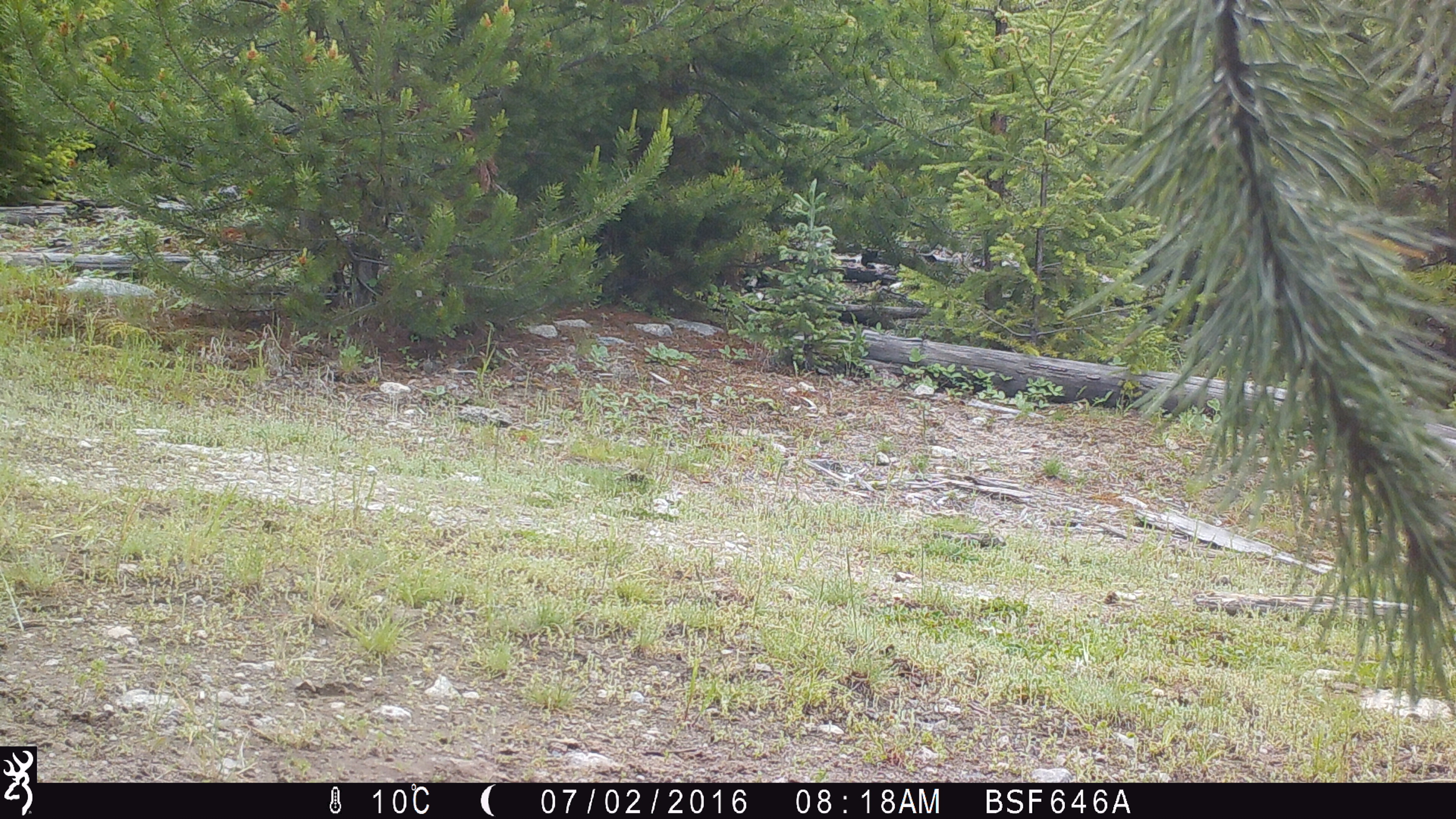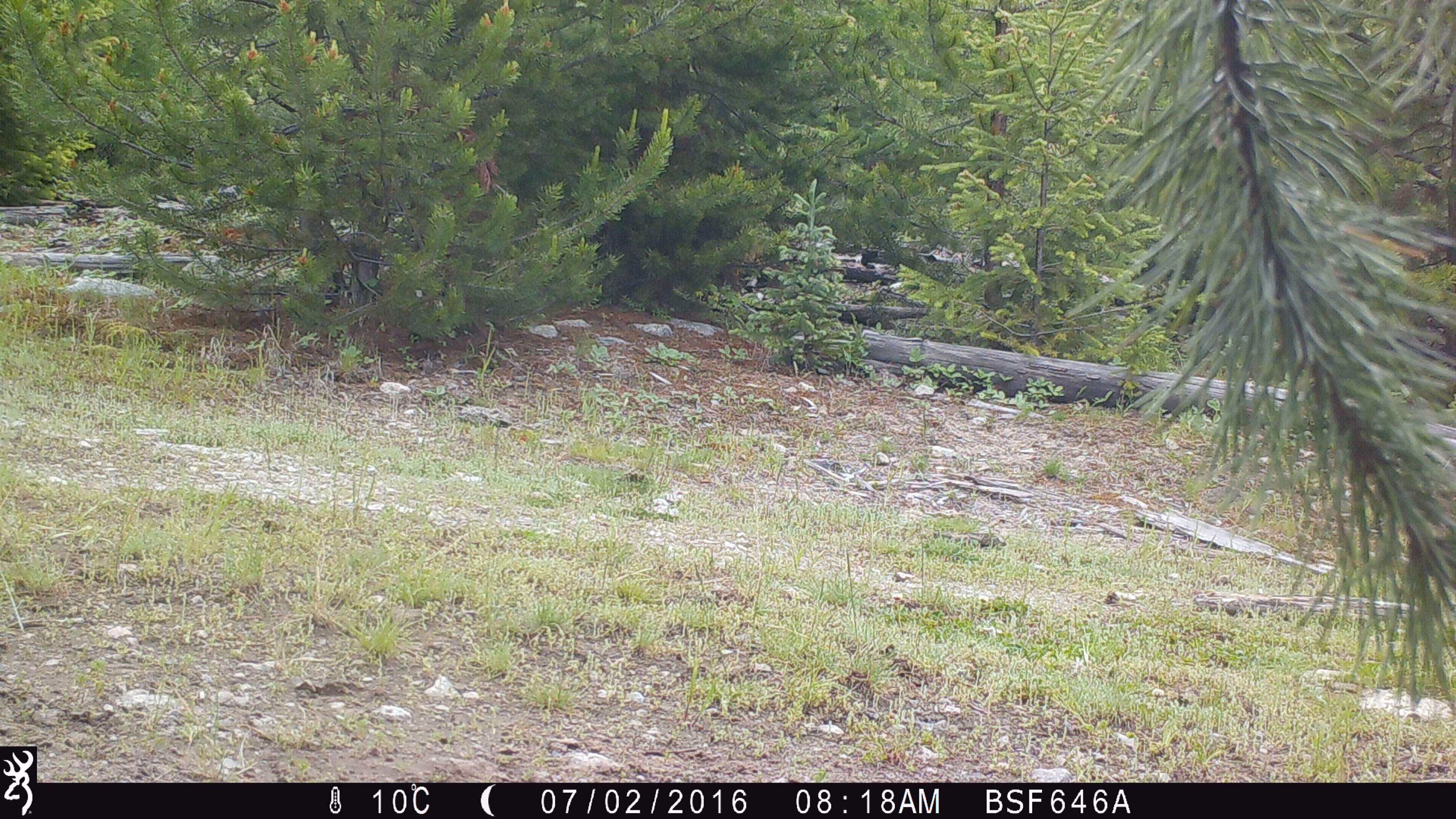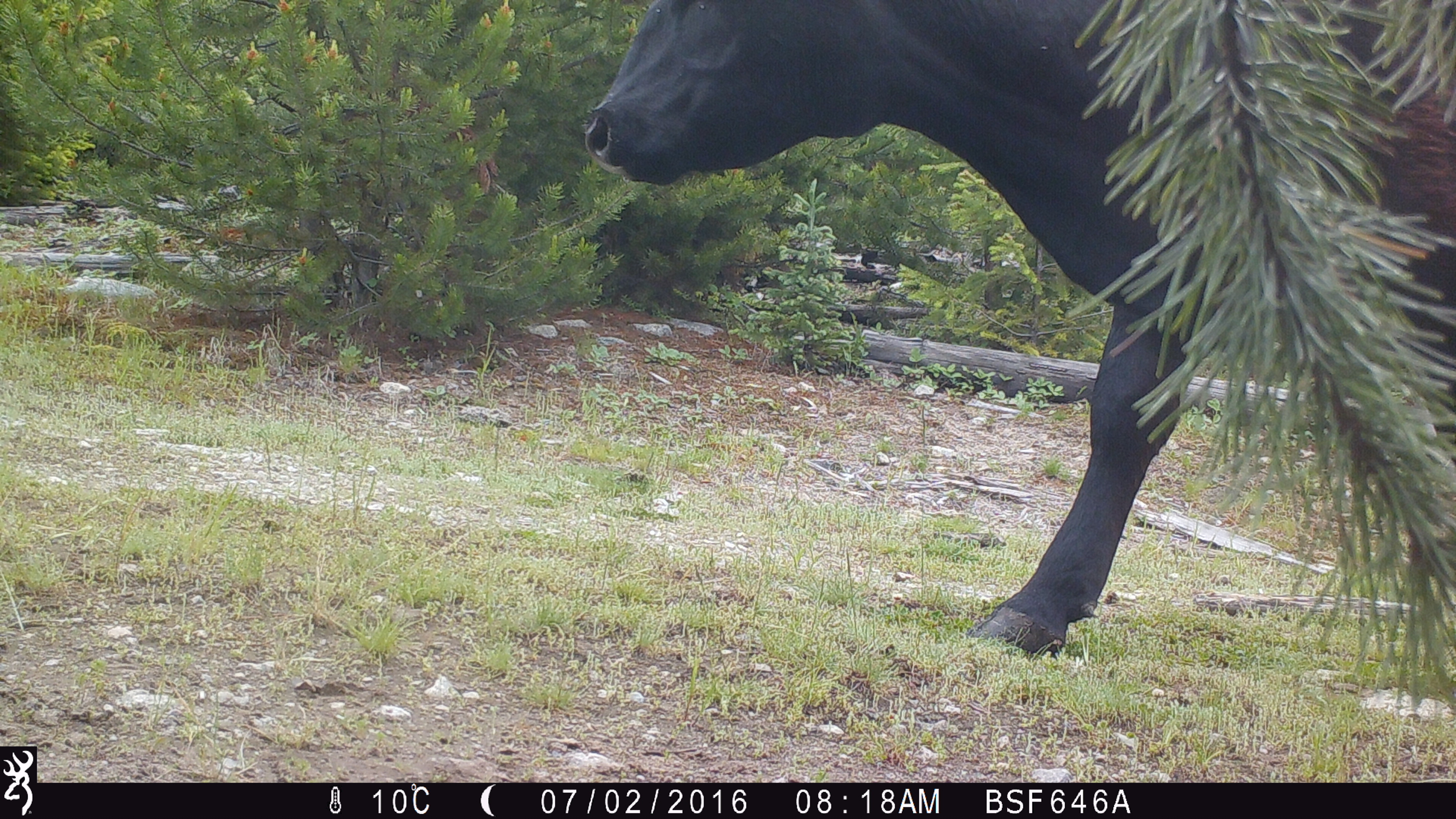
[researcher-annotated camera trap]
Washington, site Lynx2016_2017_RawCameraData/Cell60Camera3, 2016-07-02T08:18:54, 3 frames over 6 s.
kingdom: Animalia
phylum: Chordata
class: Mammalia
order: Artiodactyla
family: Bovidae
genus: Bos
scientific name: Bos taurus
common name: domestic cattle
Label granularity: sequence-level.